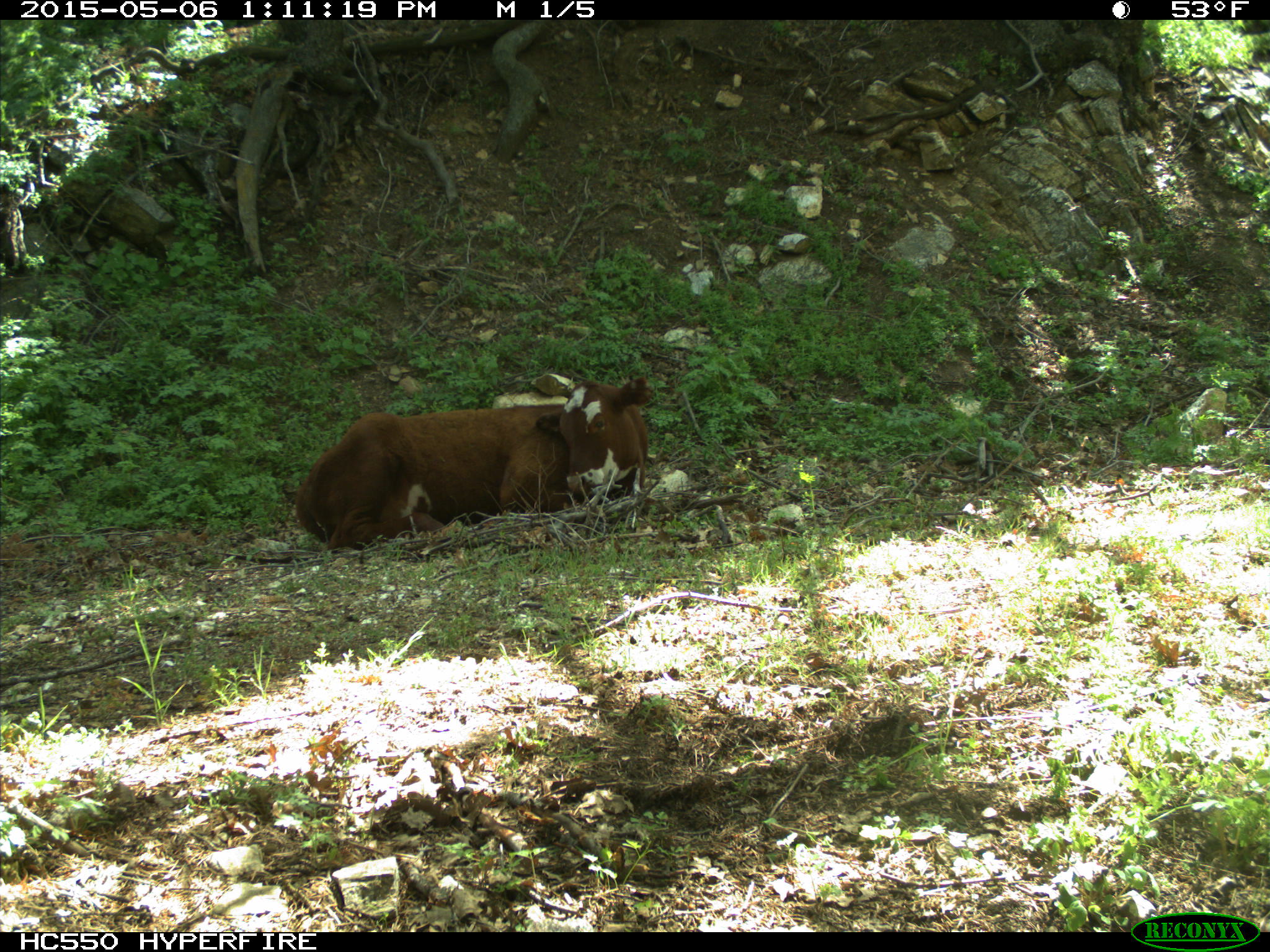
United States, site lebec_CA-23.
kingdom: Animalia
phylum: Chordata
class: Mammalia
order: Artiodactyla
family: Bovidae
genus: Bos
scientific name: Bos taurus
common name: domestic cow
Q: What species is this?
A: Bos taurus (domestic cow).